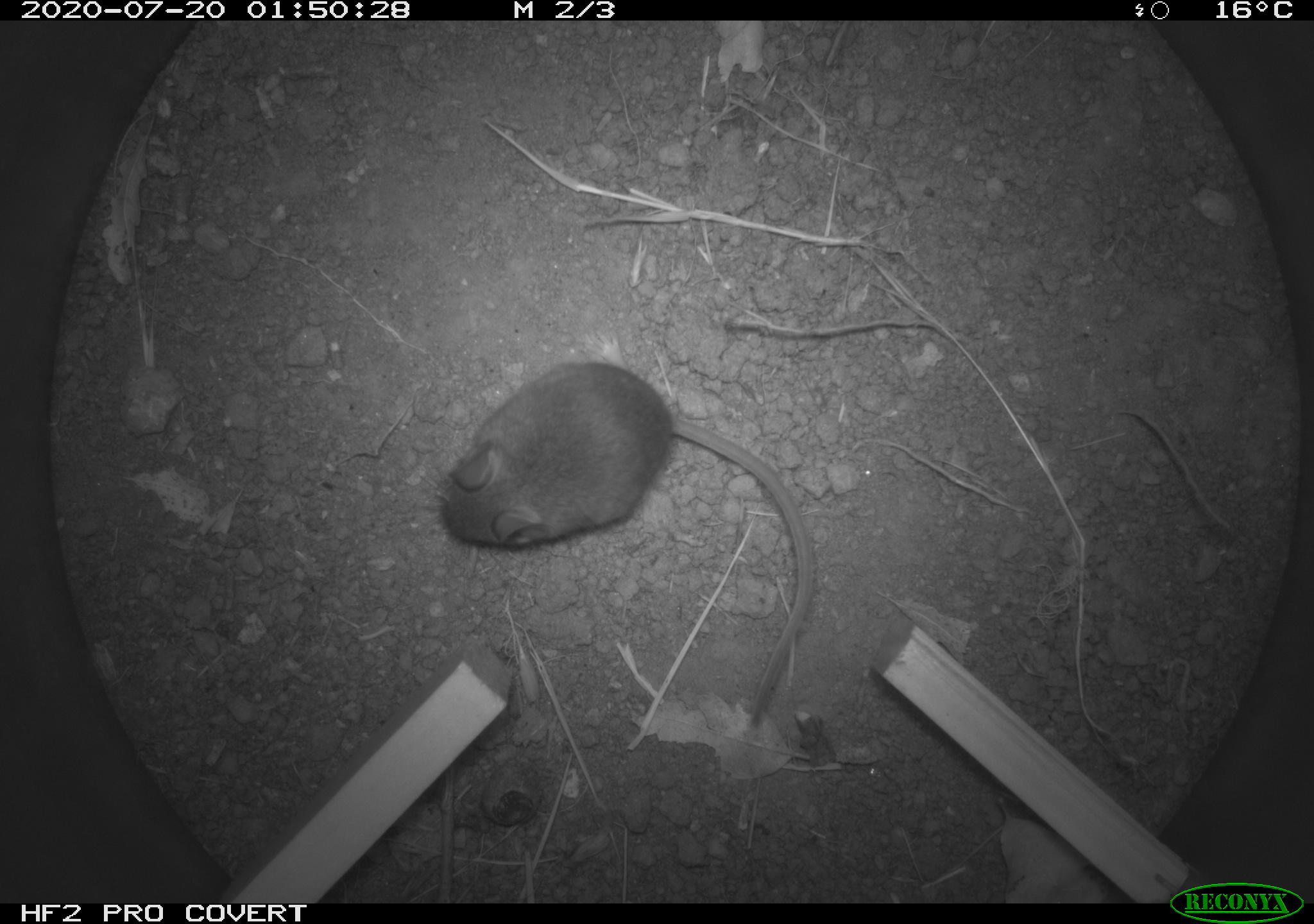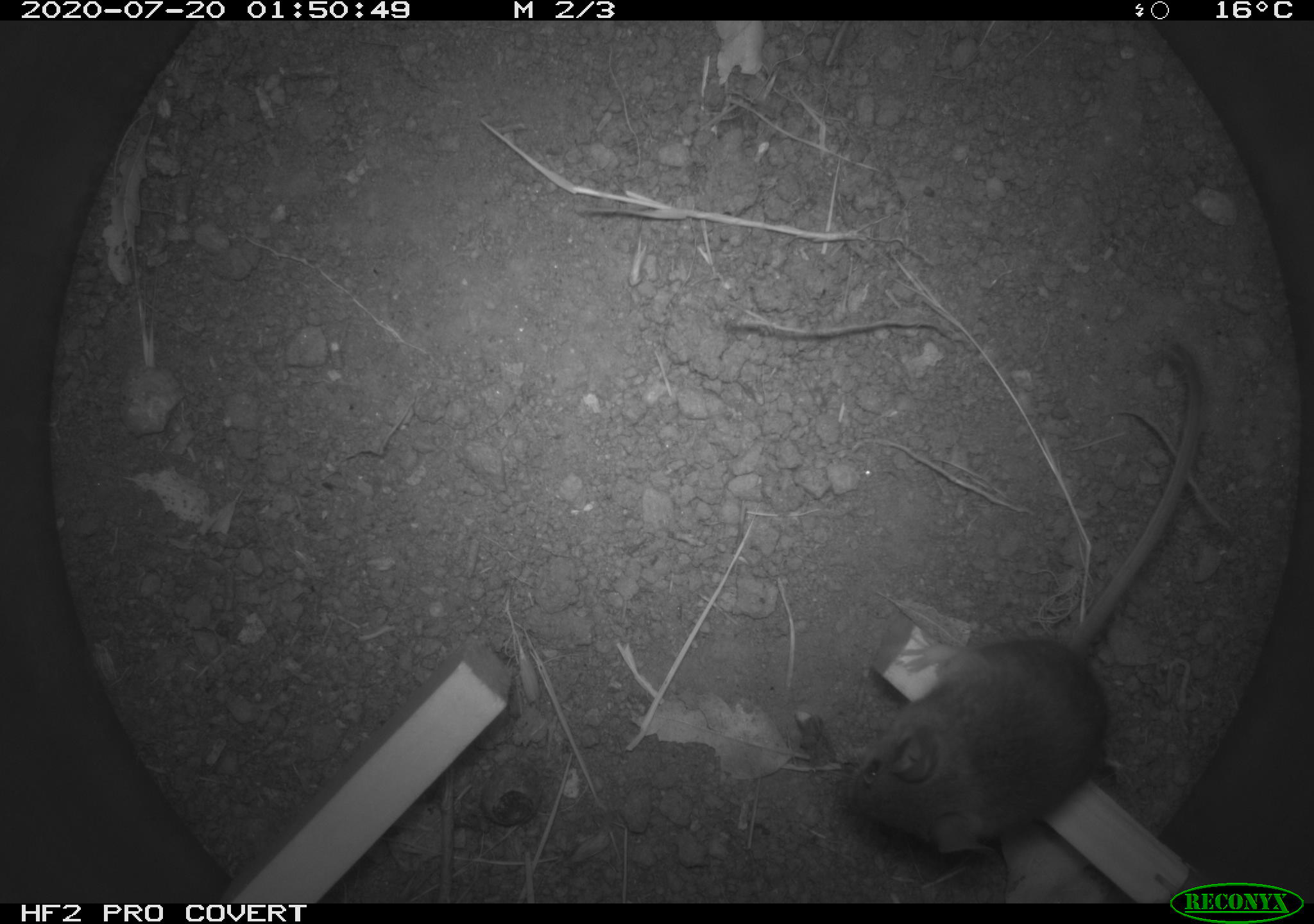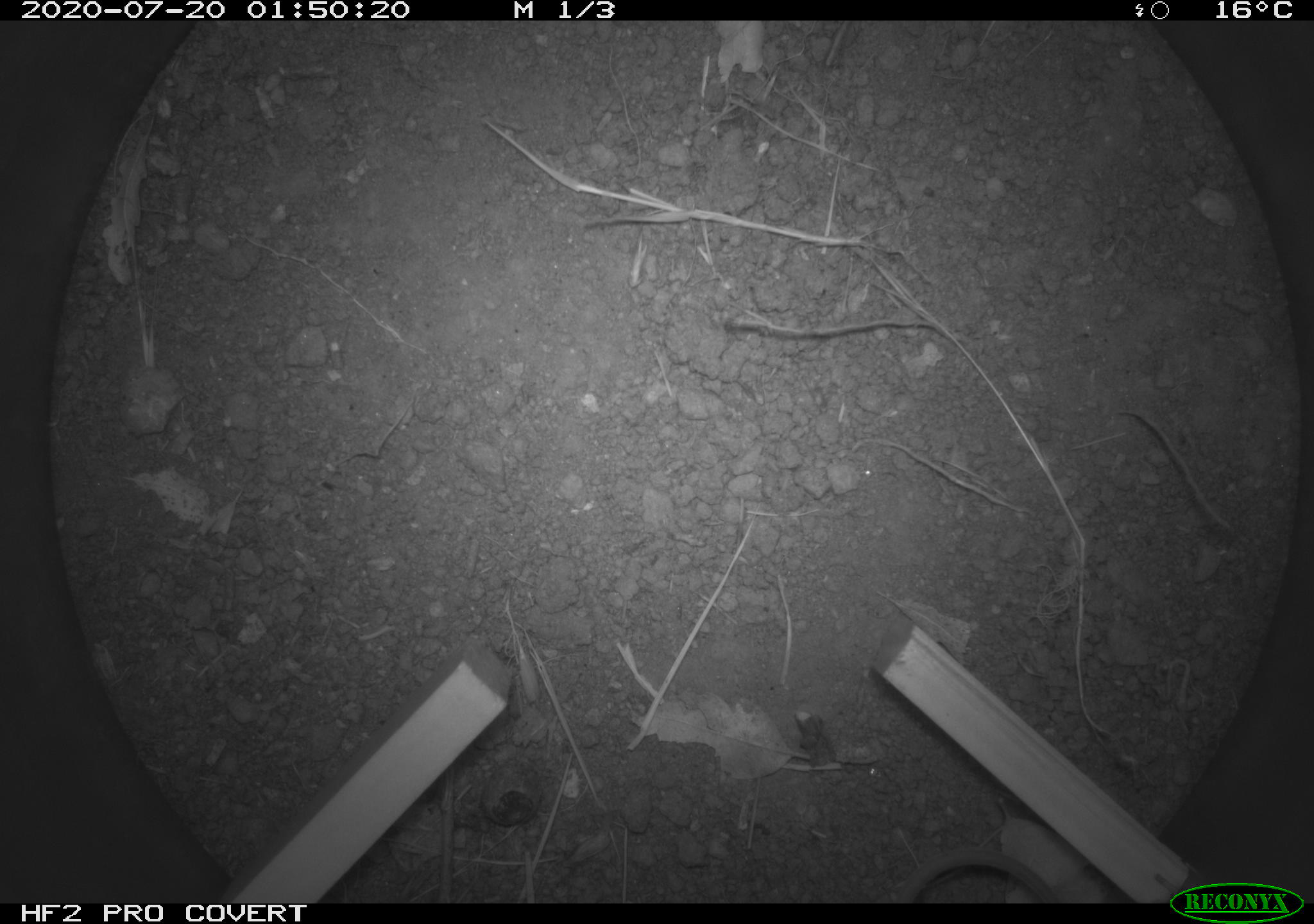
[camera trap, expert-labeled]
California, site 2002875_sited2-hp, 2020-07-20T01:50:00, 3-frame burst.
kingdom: Animalia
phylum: Chordata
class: Mammalia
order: Rodentia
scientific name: Rodentia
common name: rodent